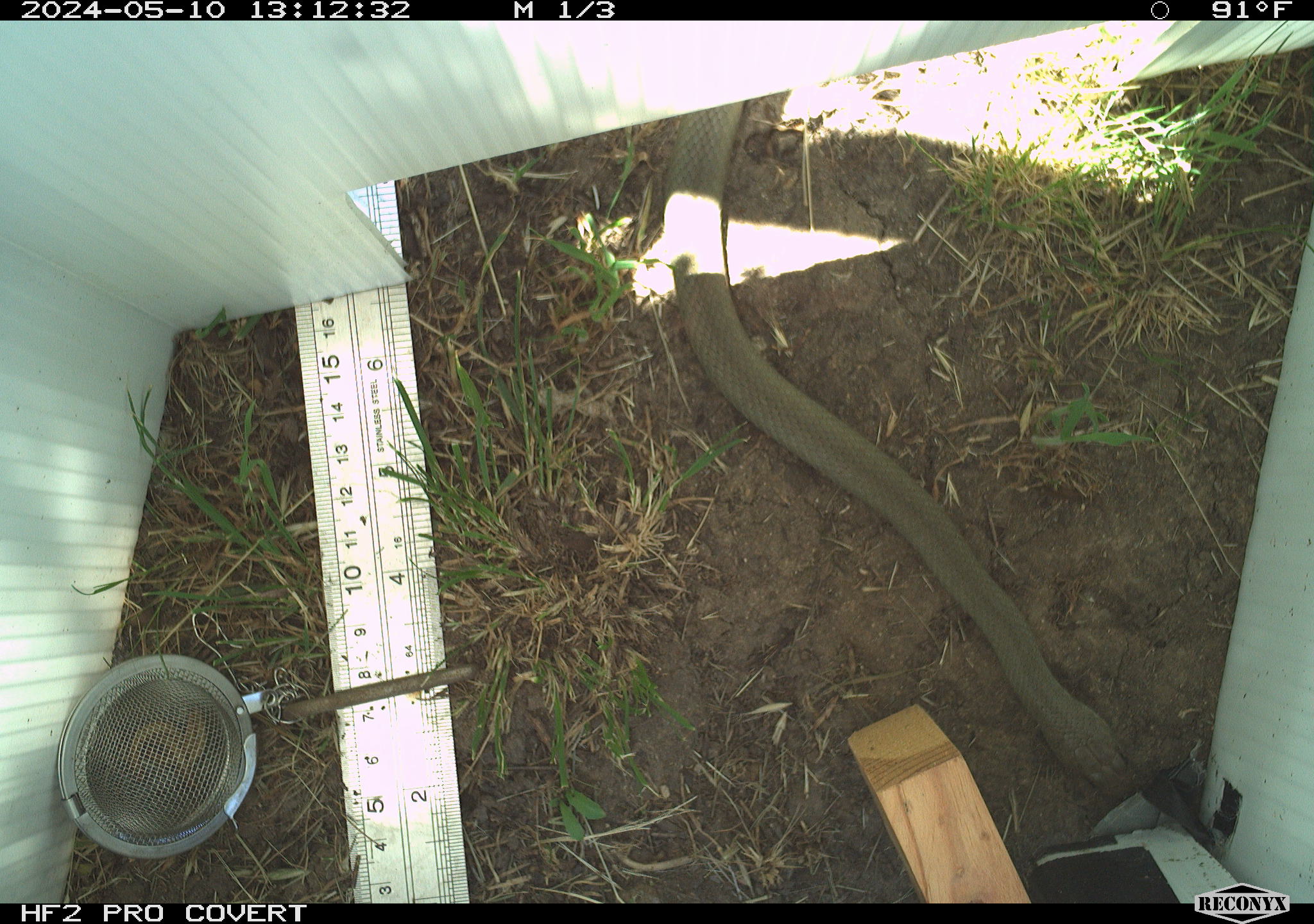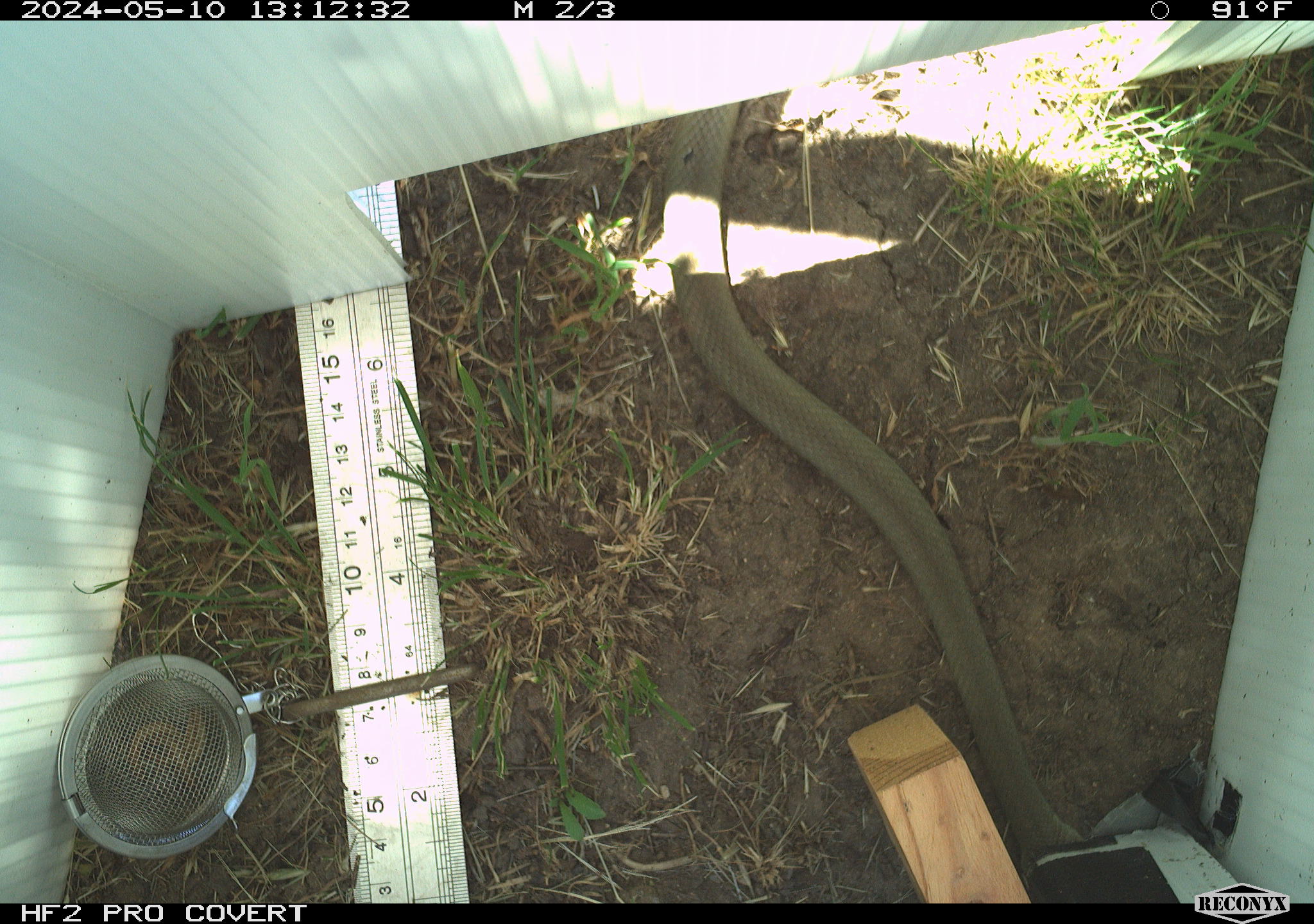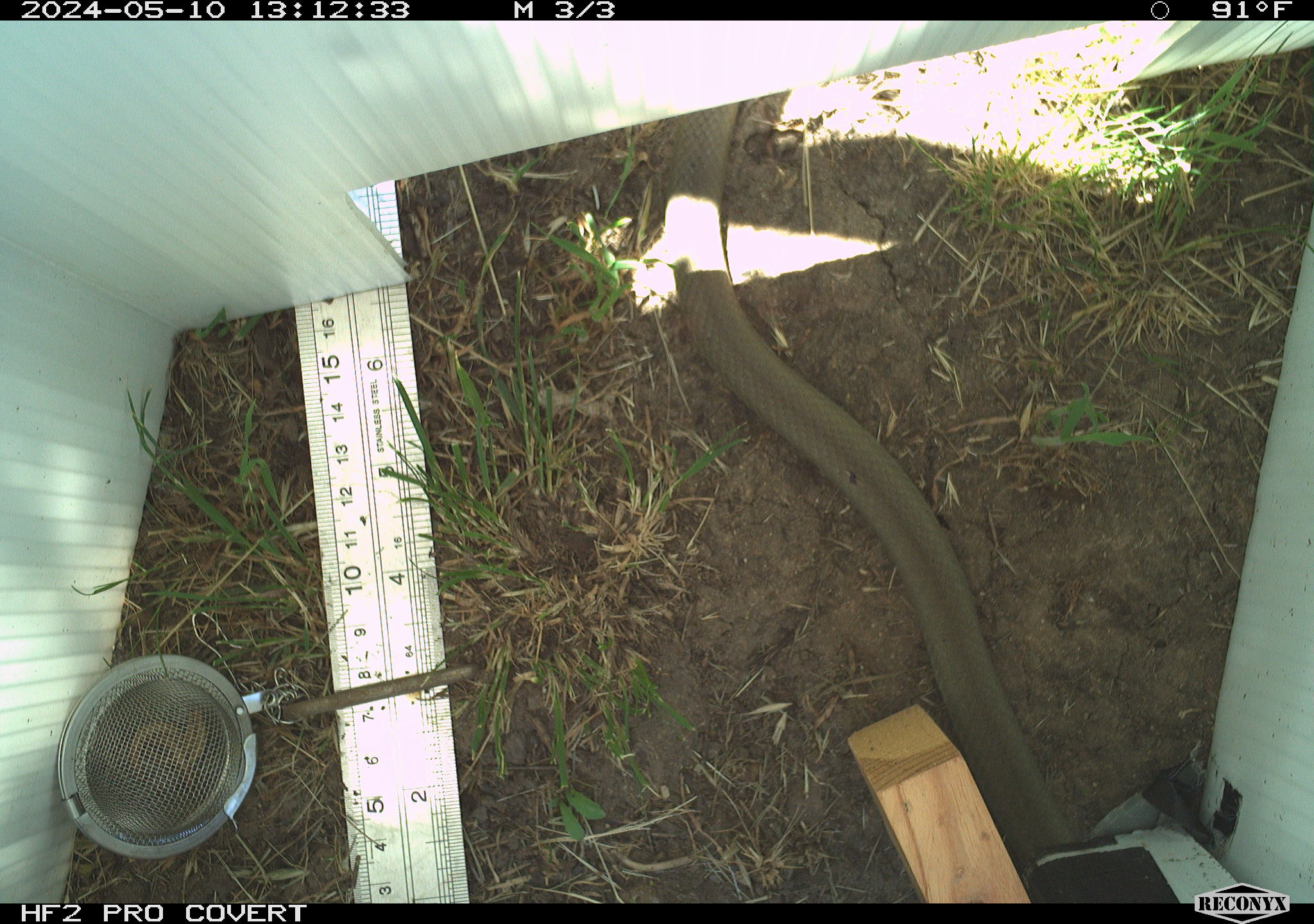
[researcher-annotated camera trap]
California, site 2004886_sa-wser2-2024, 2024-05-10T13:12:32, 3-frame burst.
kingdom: Animalia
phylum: Chordata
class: Reptilia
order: Squamata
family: Colubridae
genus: Coluber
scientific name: Coluber constrictor mormon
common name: western yellow-bellied racer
Western yellow-bellied racer (Coluber constrictor mormon).